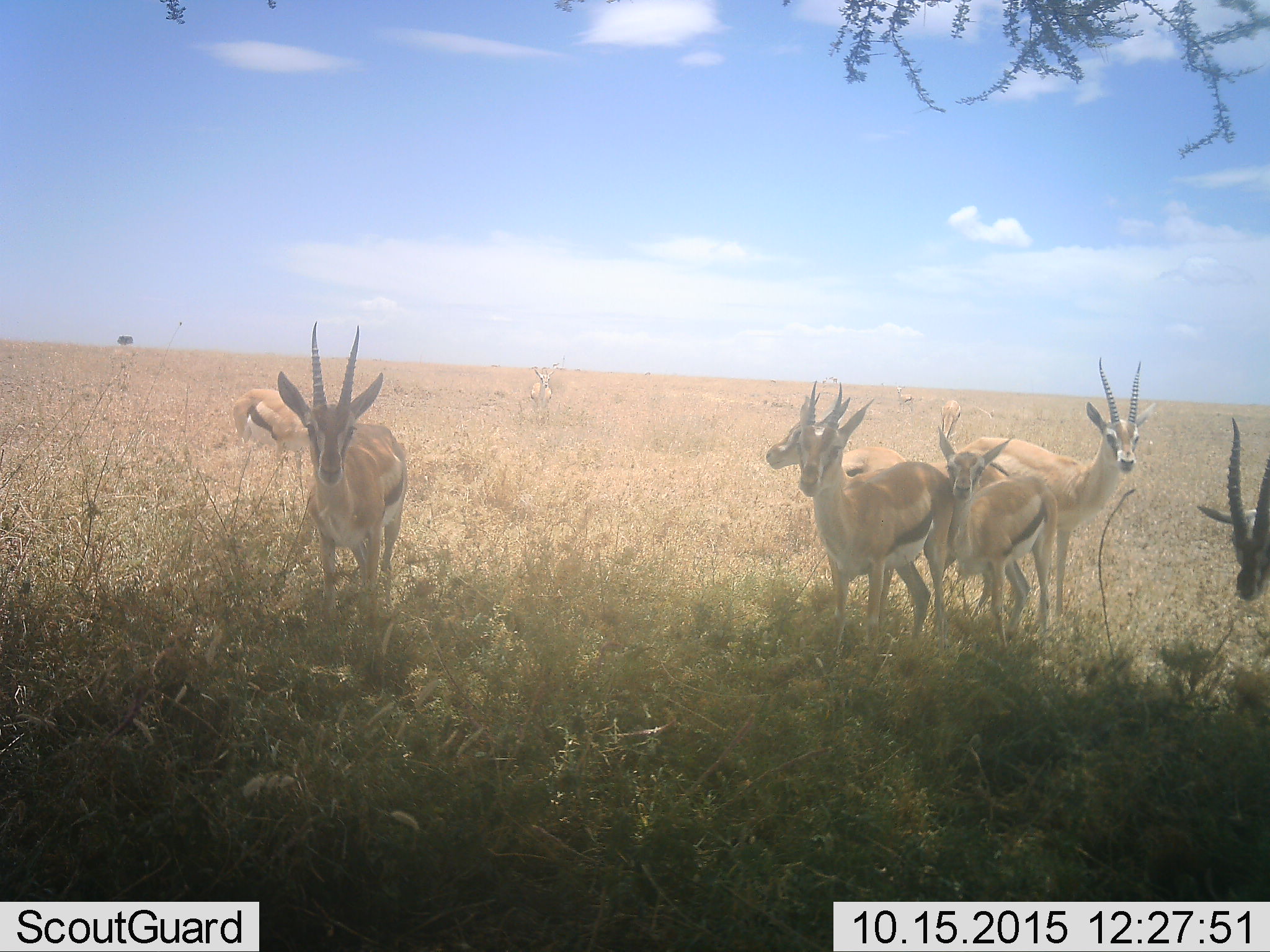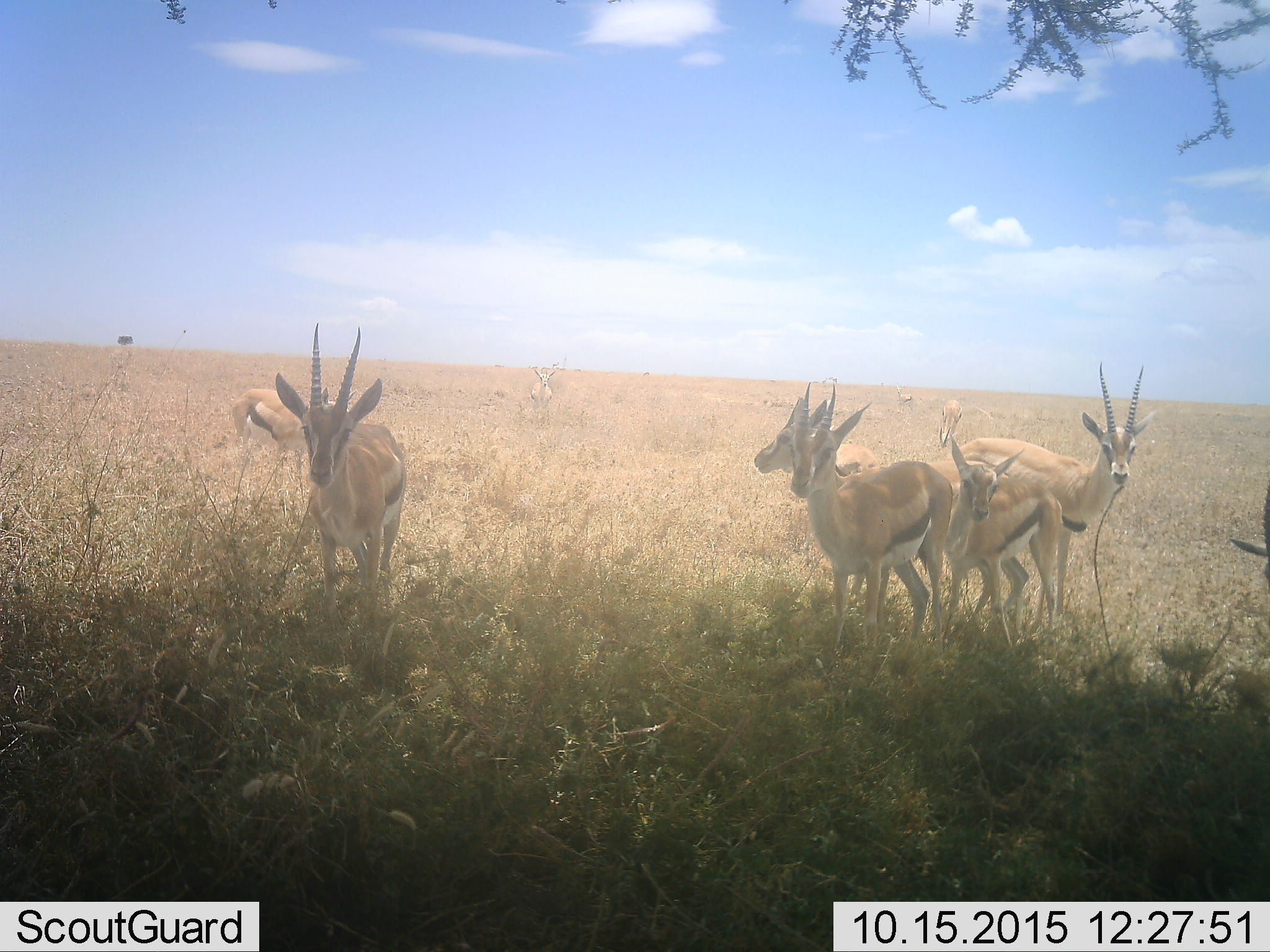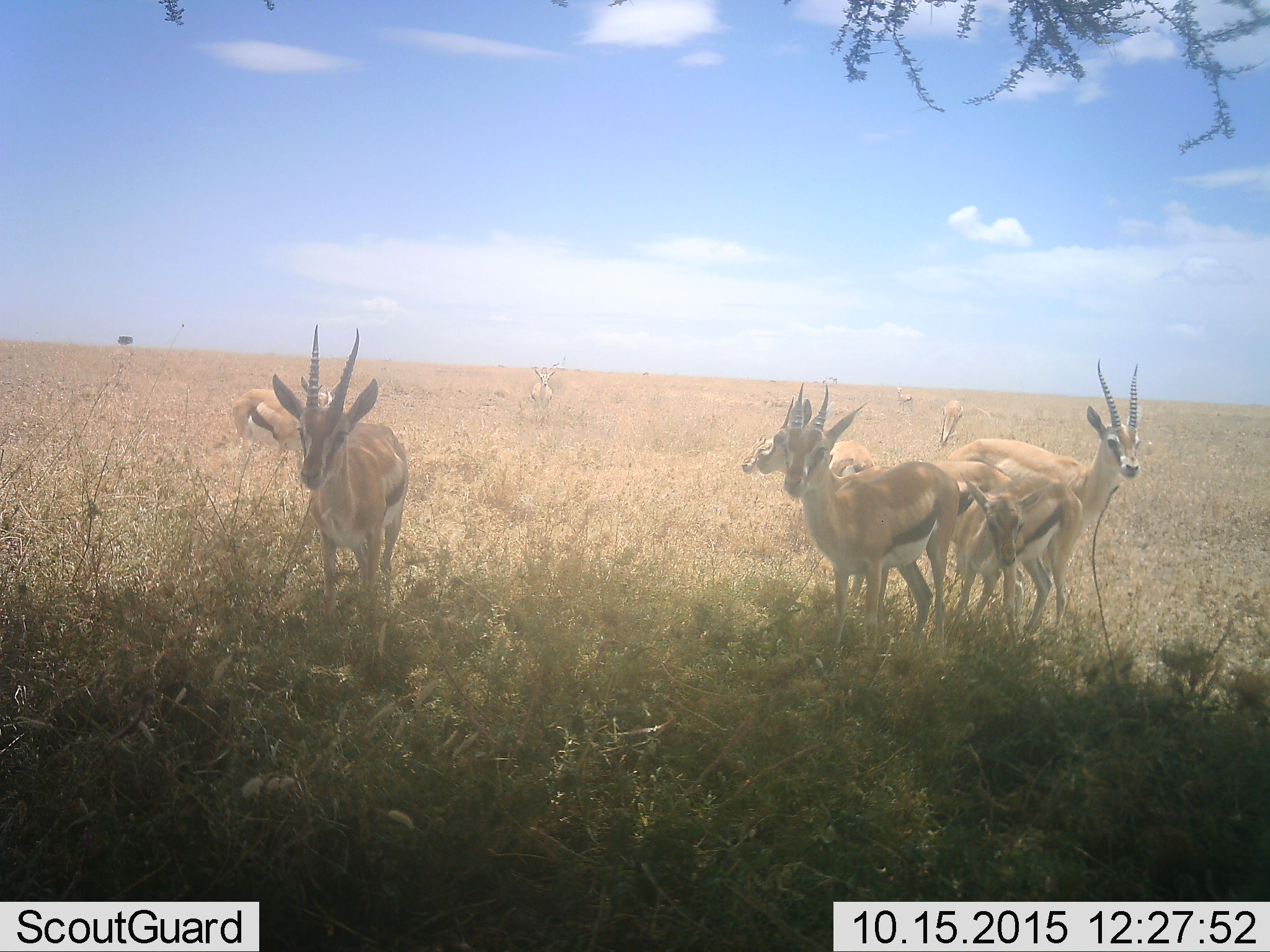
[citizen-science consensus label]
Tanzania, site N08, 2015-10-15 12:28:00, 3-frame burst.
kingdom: Animalia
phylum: Chordata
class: Mammalia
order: Artiodactyla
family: Bovidae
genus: Eudorcas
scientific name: Eudorcas thomsonii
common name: thomson's gazelle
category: gazellethomsons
Gazellethomsons (thomson's gazelle) (Eudorcas thomsonii), count 10. Behavior (volunteer vote fractions): standing 100%, resting 11%, moving 44%, interacting 0%. Young present (vote fraction): 44%. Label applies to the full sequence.